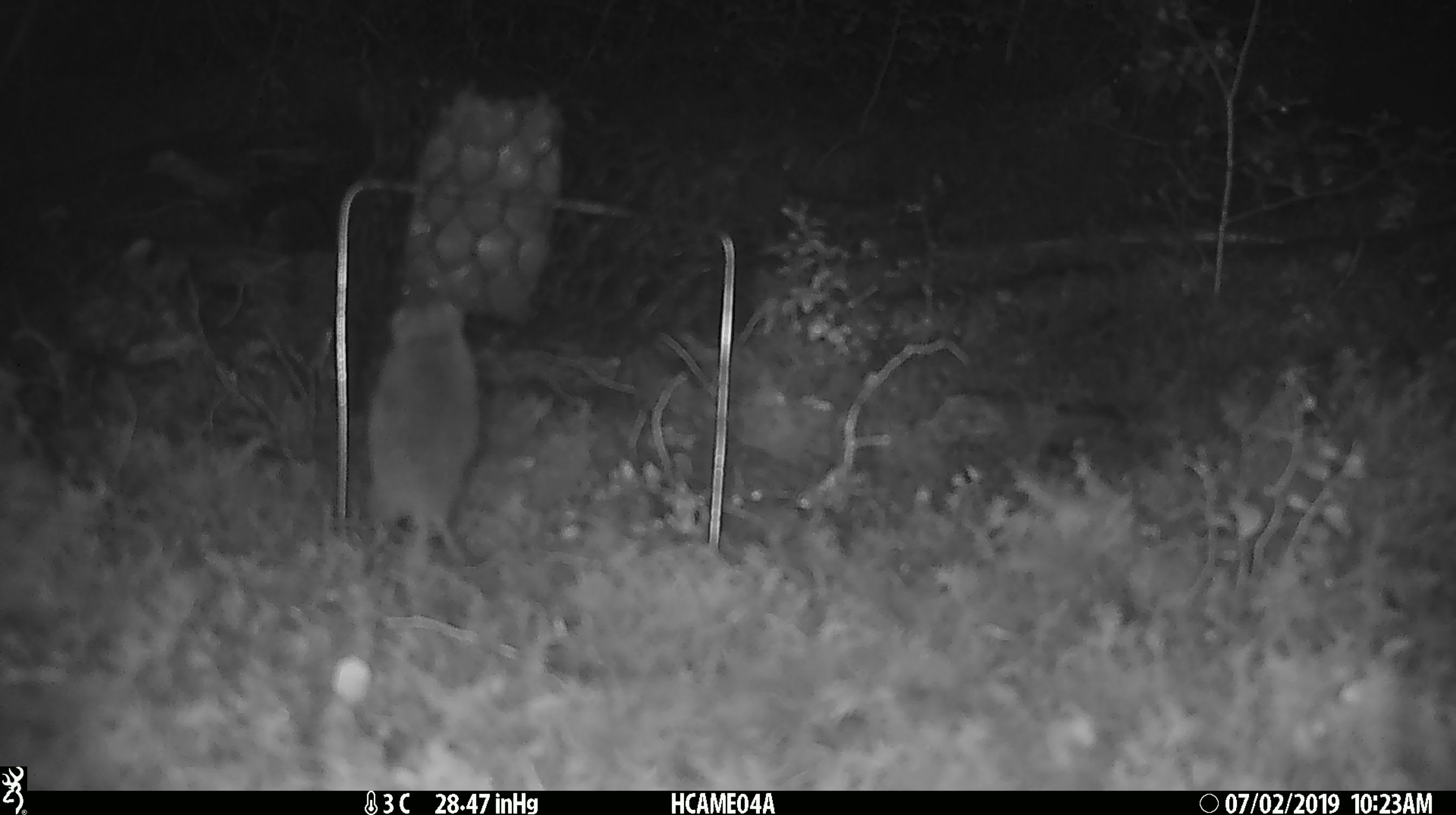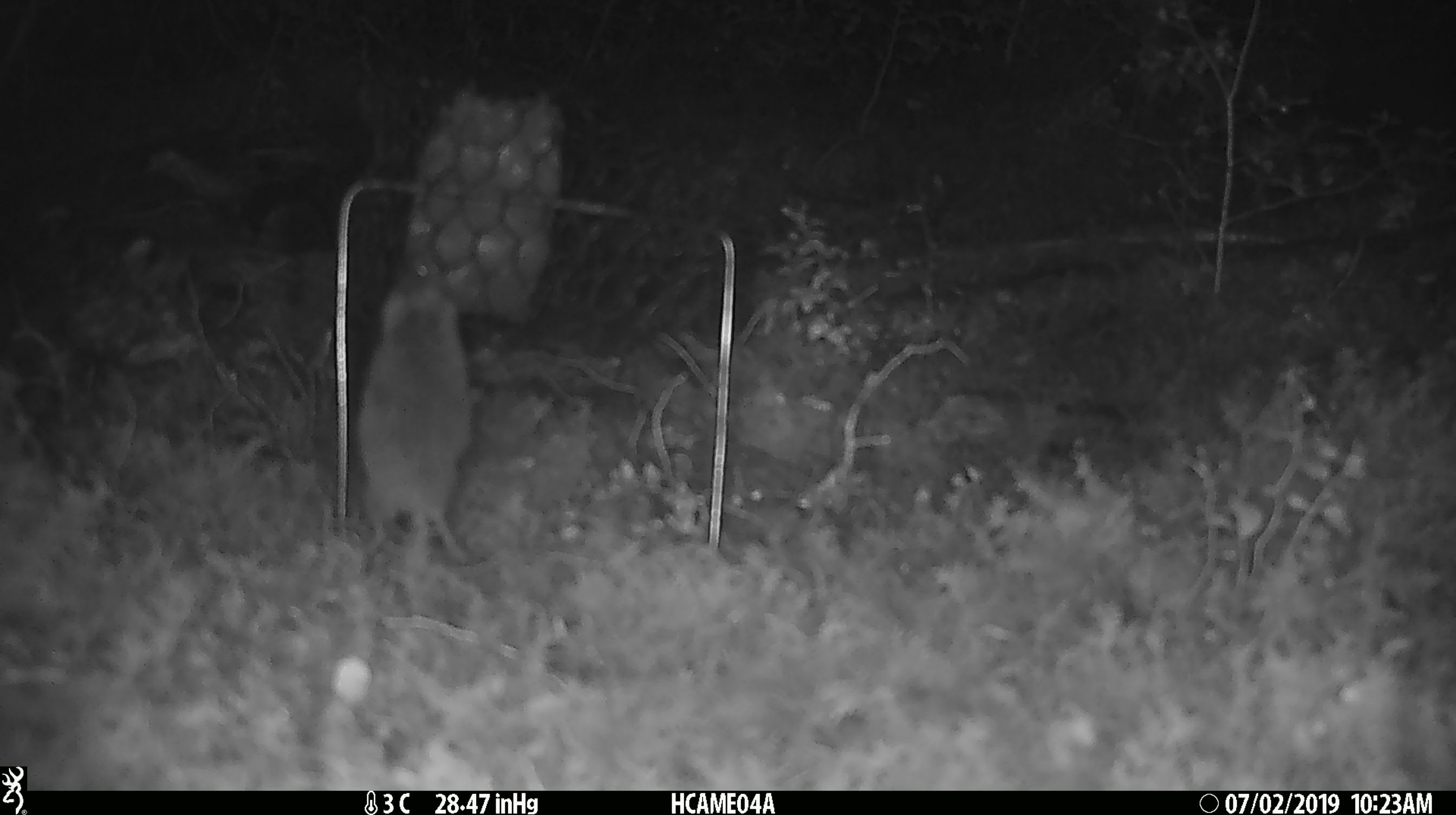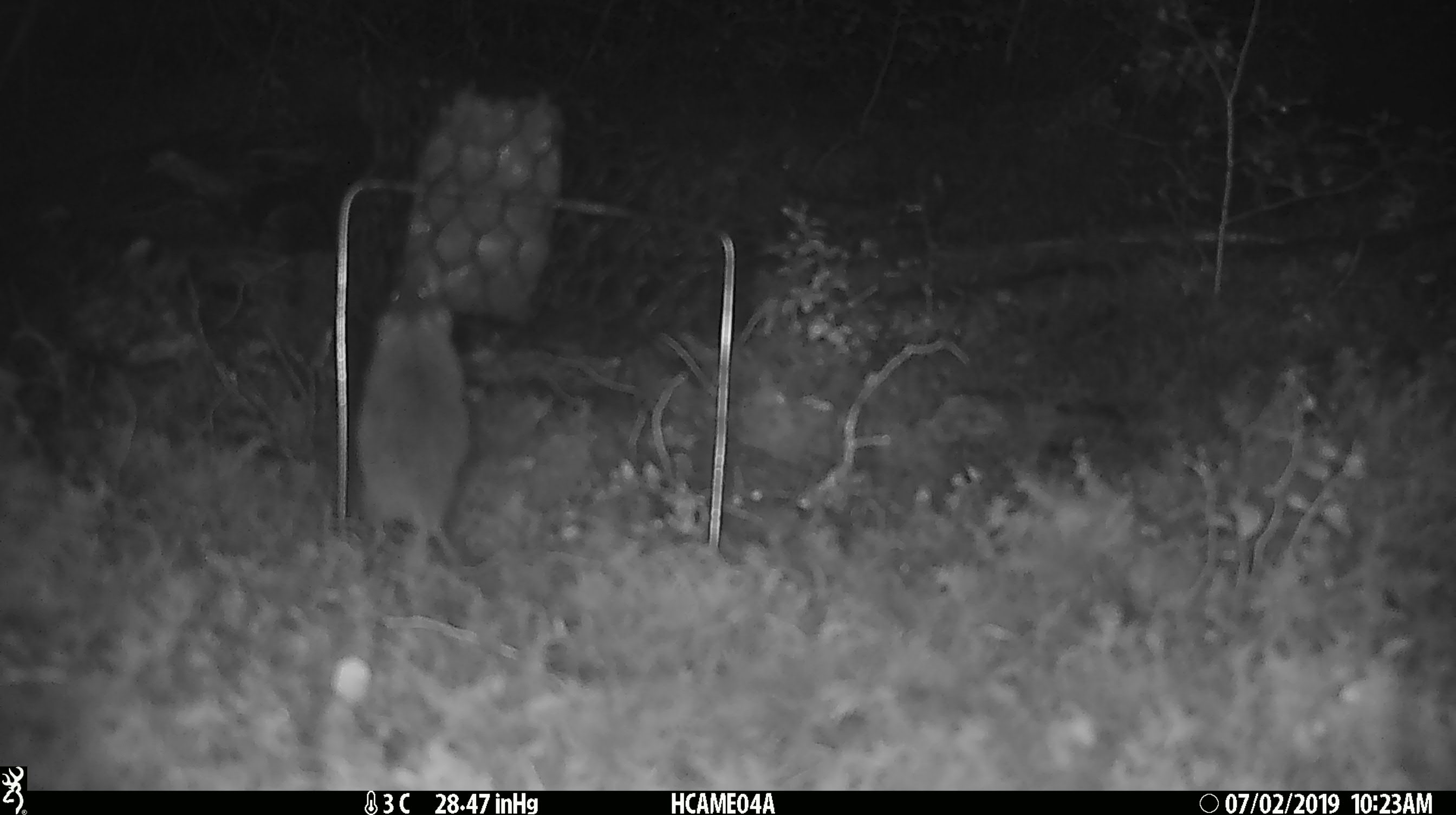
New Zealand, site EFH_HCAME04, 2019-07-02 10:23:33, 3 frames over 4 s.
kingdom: Animalia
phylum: Chordata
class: Mammalia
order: Rodentia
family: Muridae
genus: Mus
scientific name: Mus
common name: mouse